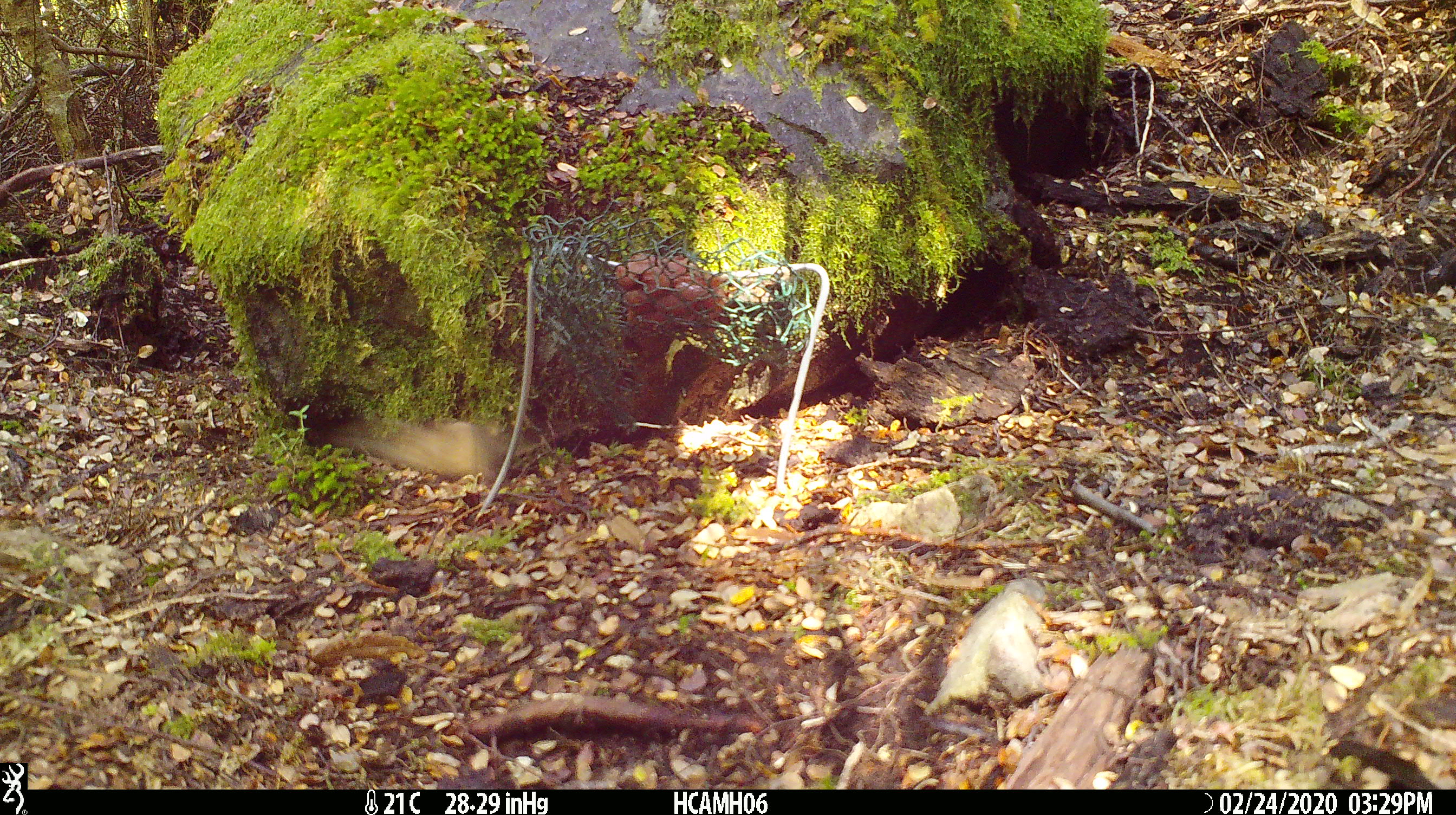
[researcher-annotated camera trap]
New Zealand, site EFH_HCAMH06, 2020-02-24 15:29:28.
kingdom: Animalia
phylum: Chordata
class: Mammalia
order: Rodentia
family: Muridae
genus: Mus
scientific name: Mus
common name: mouse